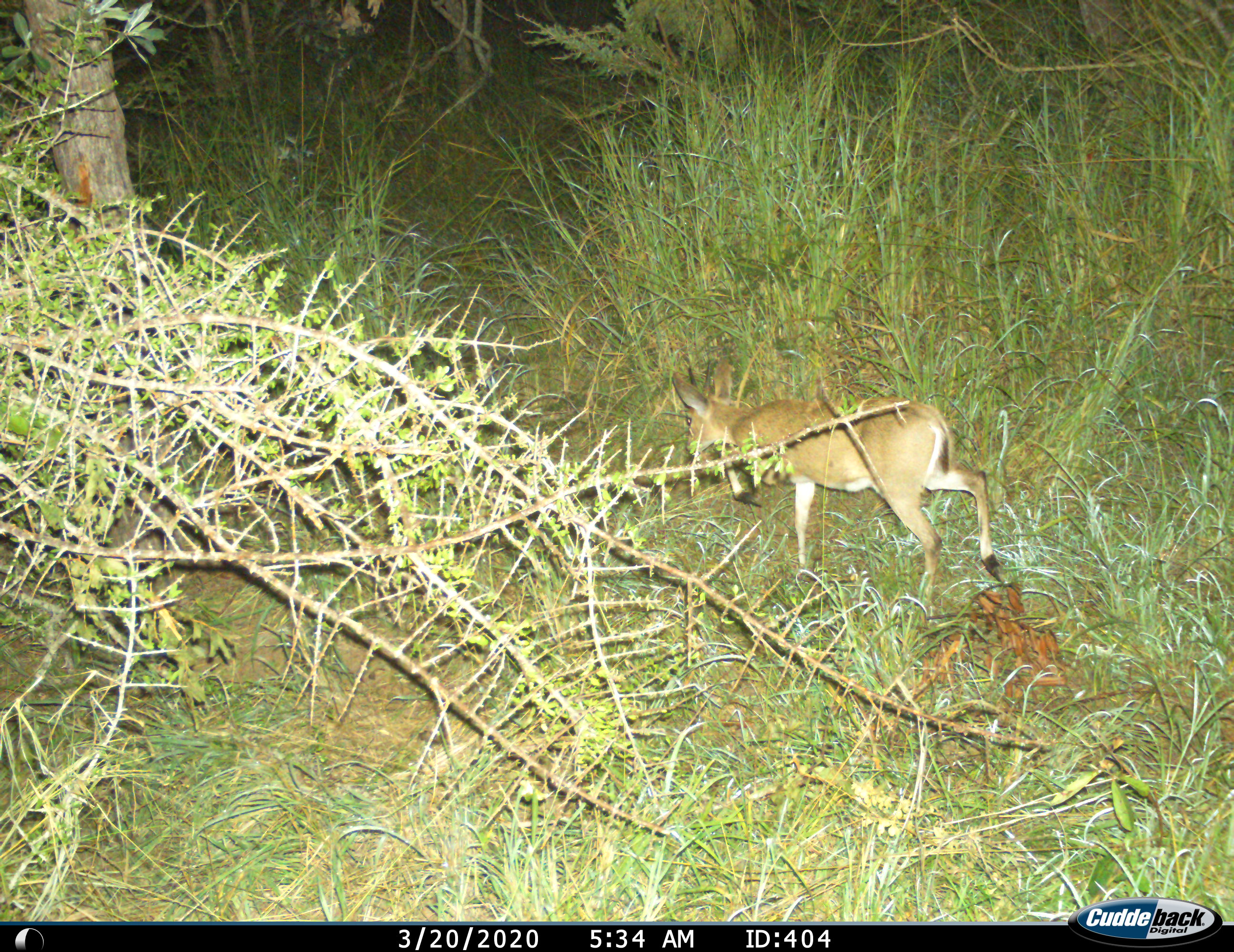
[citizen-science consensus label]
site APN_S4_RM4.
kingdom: Animalia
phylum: Chordata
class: Mammalia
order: Artiodactyla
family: Bovidae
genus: Sylvicapra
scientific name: Sylvicapra grimmia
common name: common duiker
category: duikercommongrey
Duikercommongrey (common duiker) (Sylvicapra grimmia), count 1. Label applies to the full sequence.